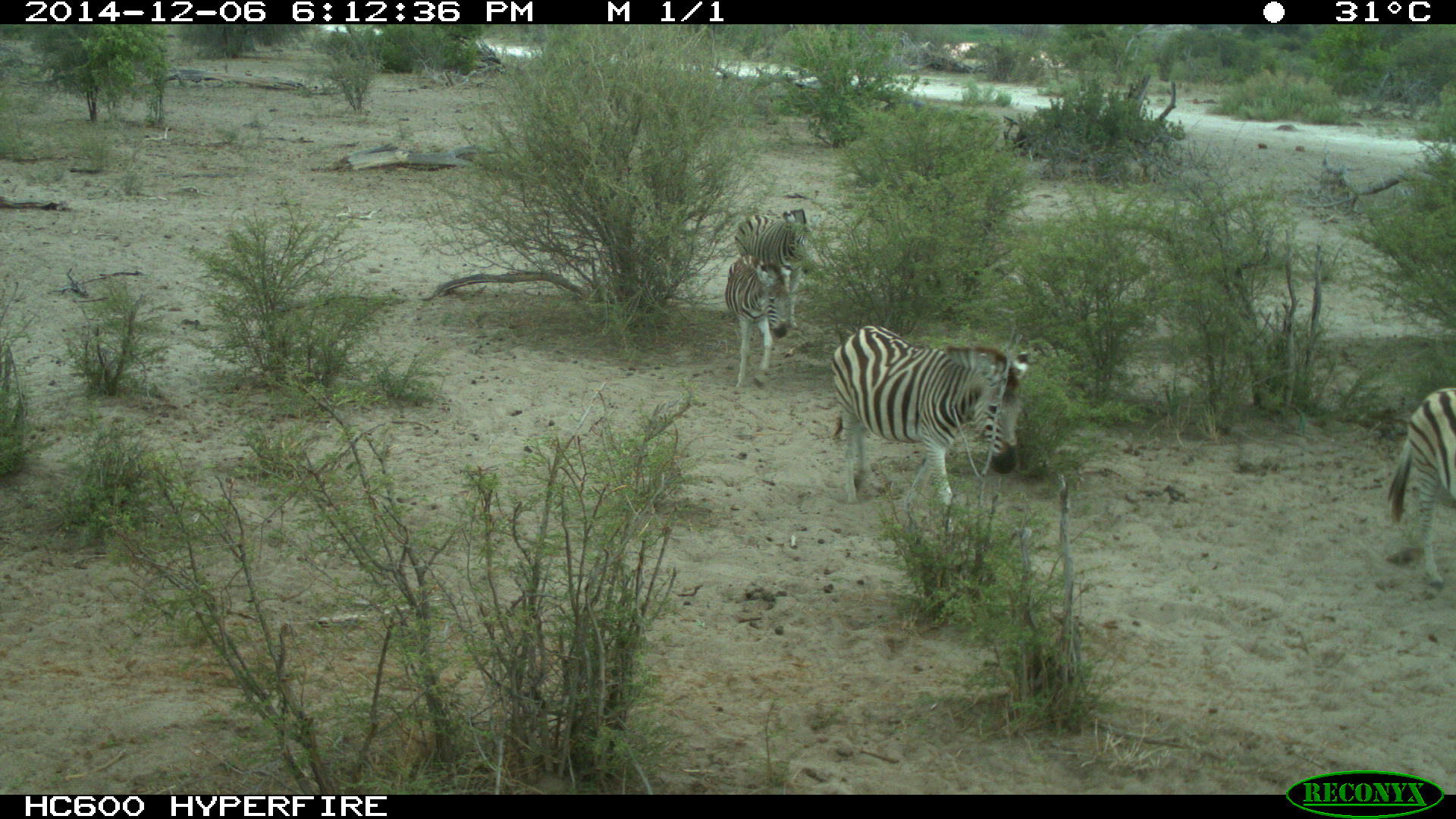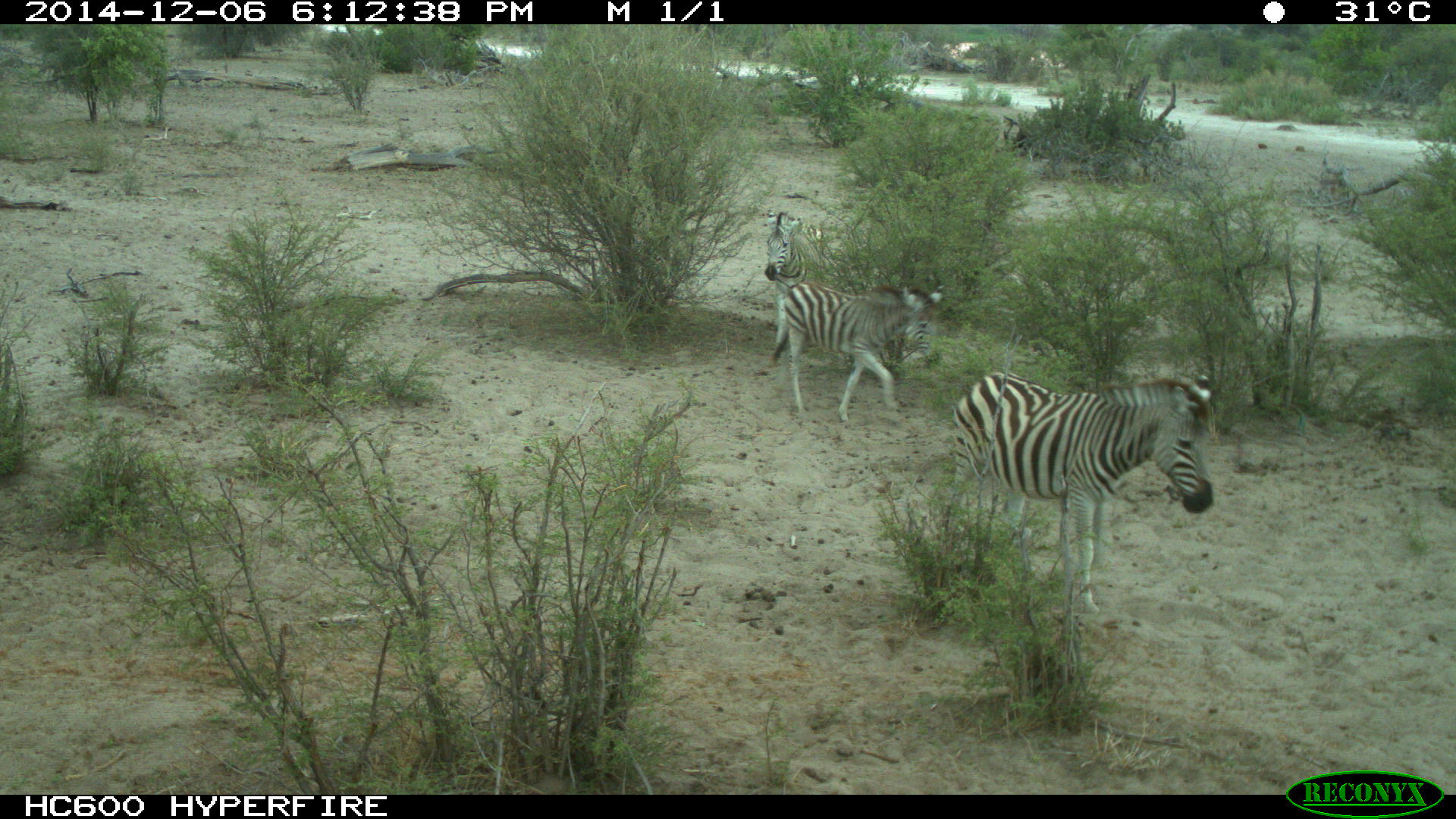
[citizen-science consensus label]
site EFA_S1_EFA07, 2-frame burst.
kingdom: Animalia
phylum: Chordata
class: Mammalia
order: Perissodactyla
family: Equidae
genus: Equus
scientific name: Equus quagga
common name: plains zebra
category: zebraplains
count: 5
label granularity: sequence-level